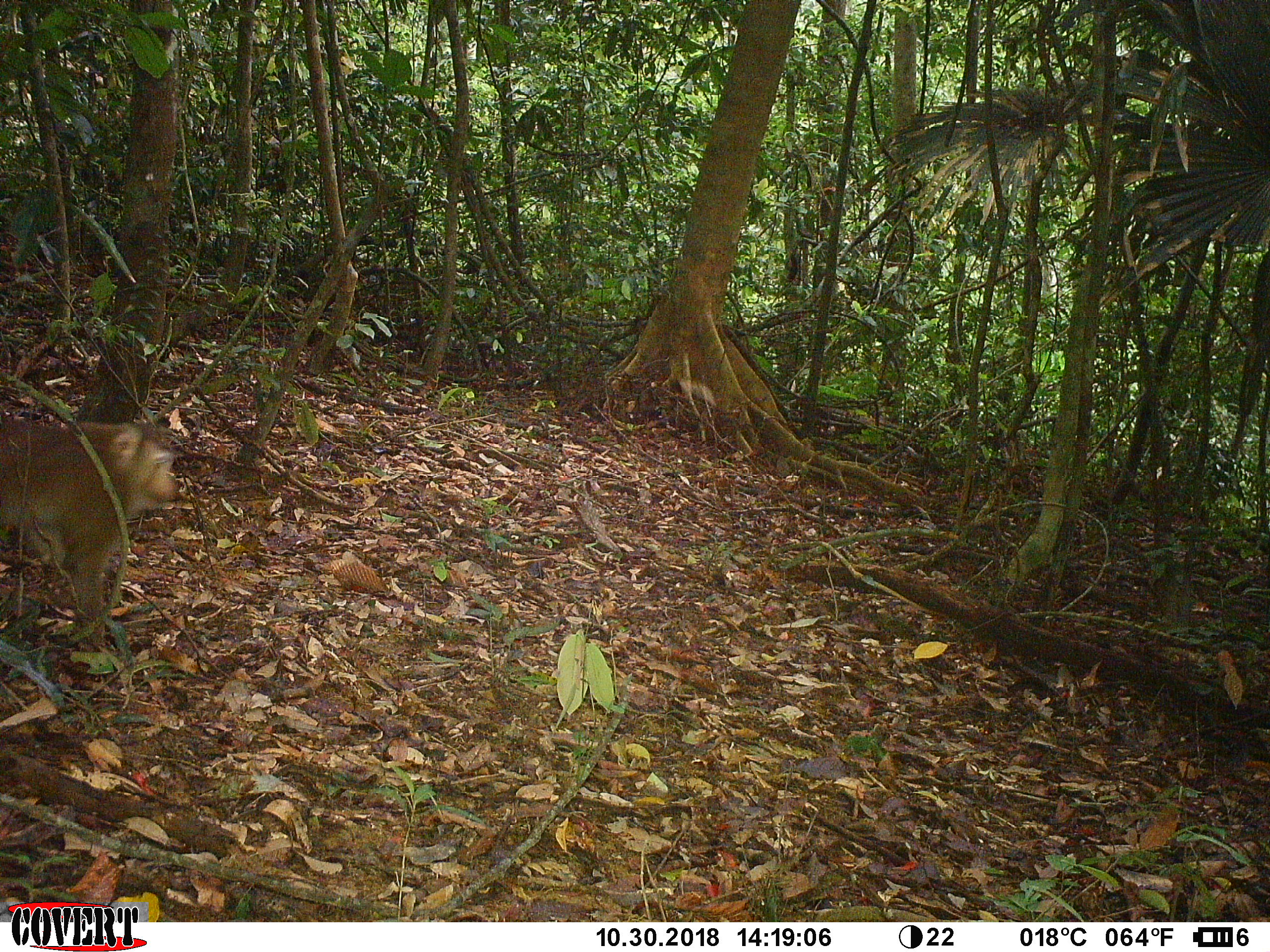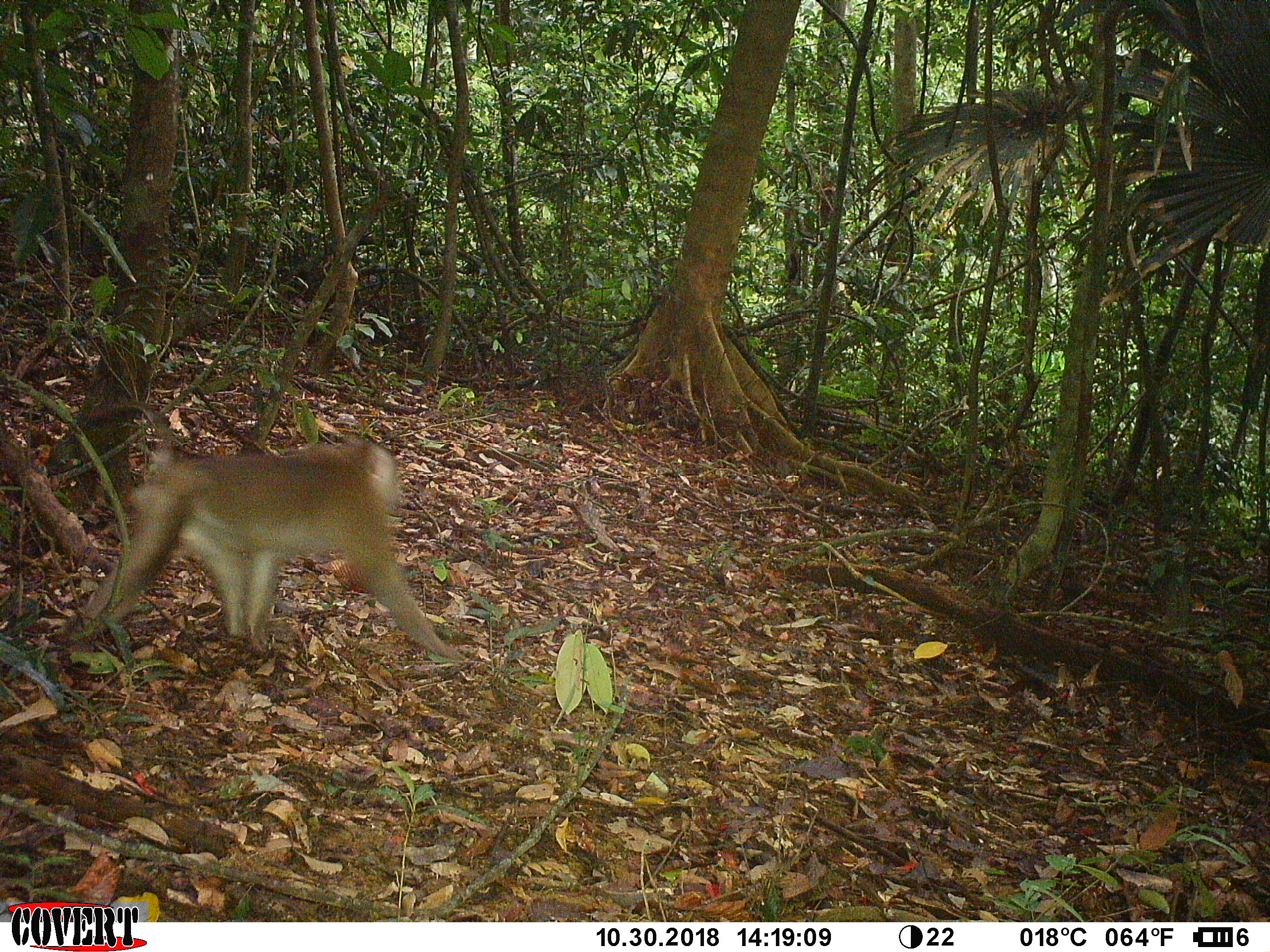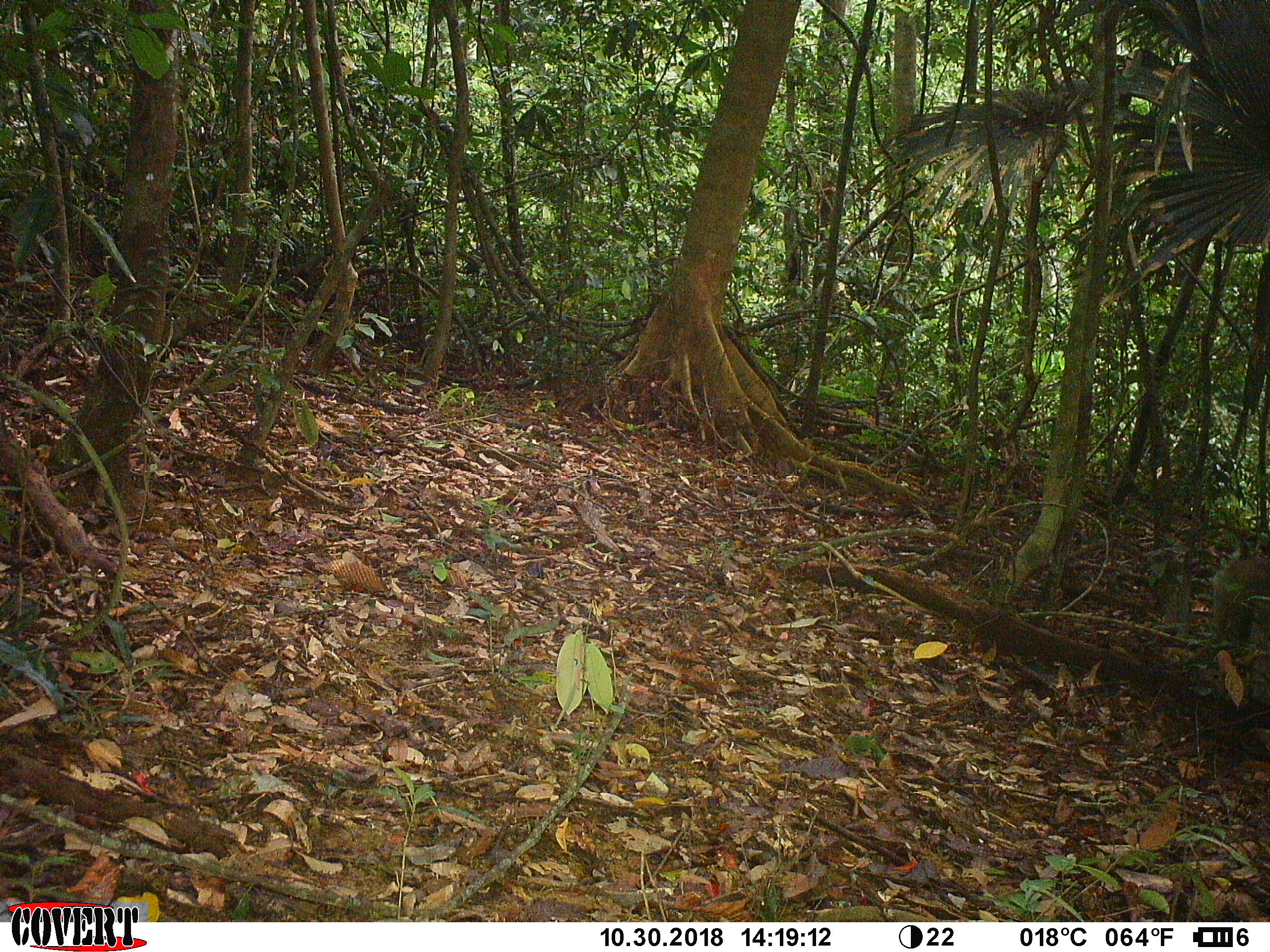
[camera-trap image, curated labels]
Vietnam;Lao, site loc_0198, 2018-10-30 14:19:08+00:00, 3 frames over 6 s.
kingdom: Animalia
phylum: Chordata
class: Mammalia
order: Primates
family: Cercopithecidae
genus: Macaca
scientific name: Macaca nemestrina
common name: pig-tailed macaque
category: pig tailed macaque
Pig tailed macaque (pig-tailed macaque) (Macaca nemestrina). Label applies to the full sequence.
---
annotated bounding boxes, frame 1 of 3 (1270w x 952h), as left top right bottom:
pig tailed macaque: 0 416 179 652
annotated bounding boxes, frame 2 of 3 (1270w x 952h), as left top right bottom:
pig tailed macaque: 60 435 466 661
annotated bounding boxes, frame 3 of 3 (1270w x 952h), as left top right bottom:
pig tailed macaque: 1213 559 1270 640